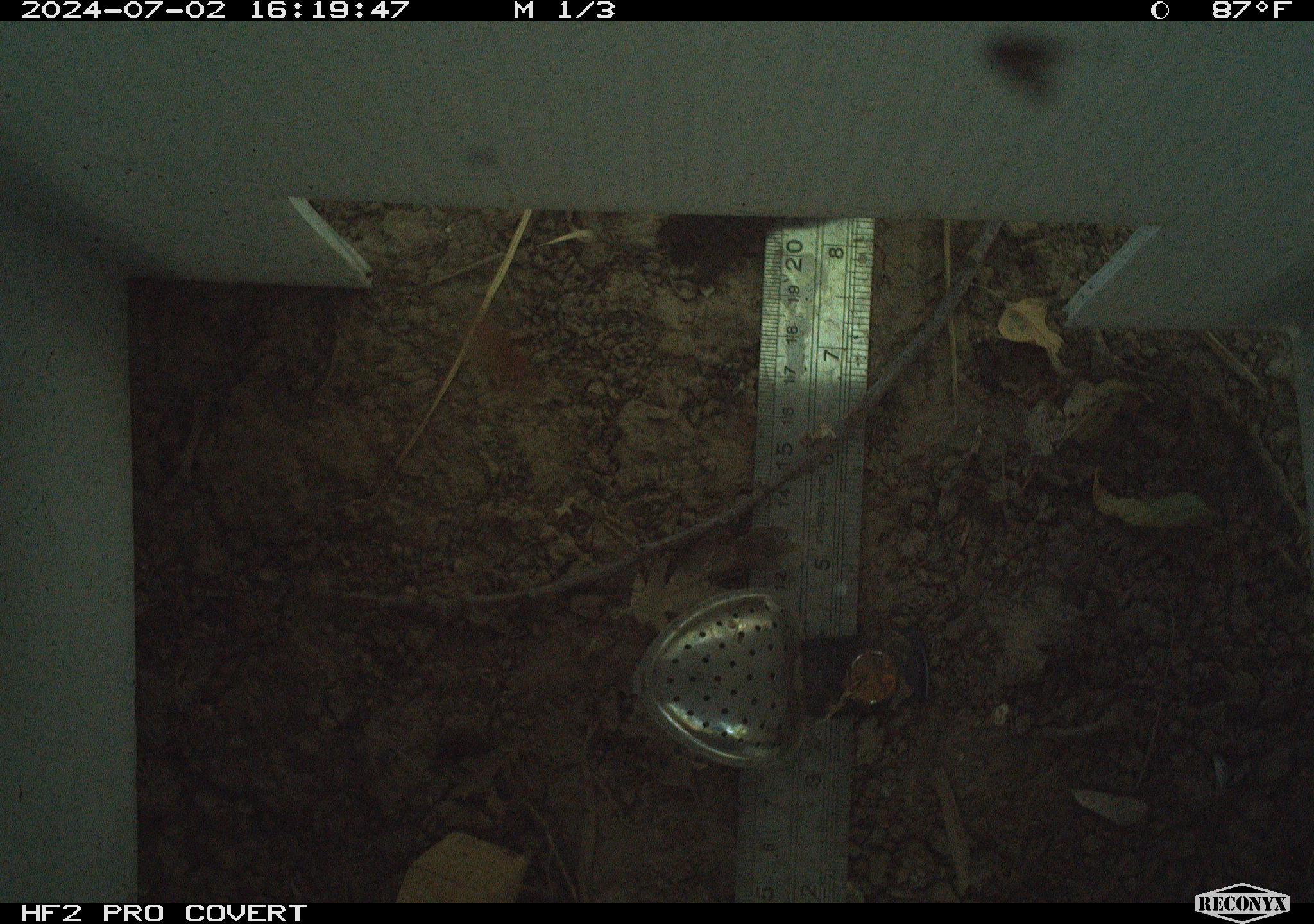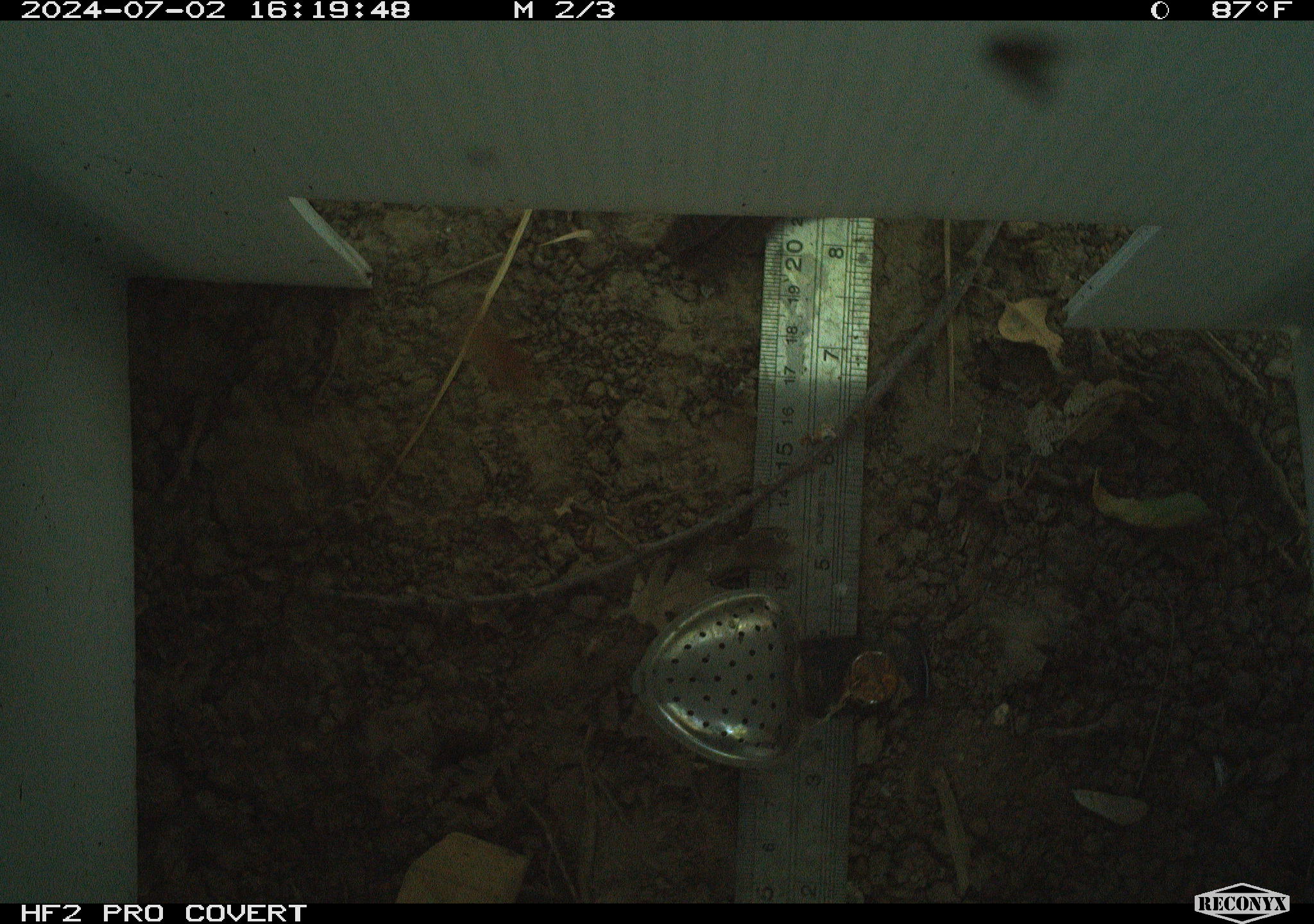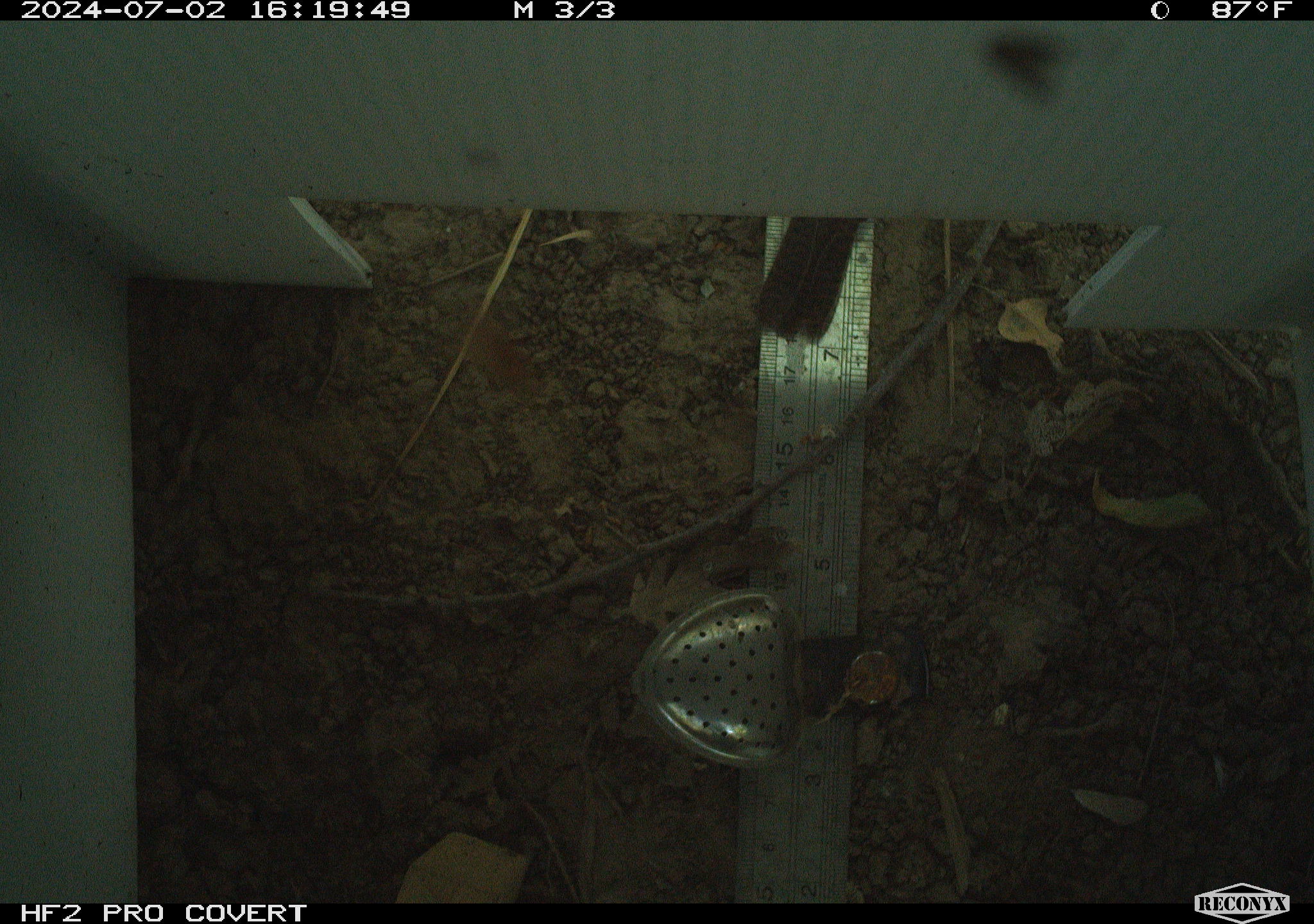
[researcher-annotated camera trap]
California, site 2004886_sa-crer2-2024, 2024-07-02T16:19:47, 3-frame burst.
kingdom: Animalia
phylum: Chordata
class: Aves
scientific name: Aves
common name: bird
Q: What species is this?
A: Bird (Aves).